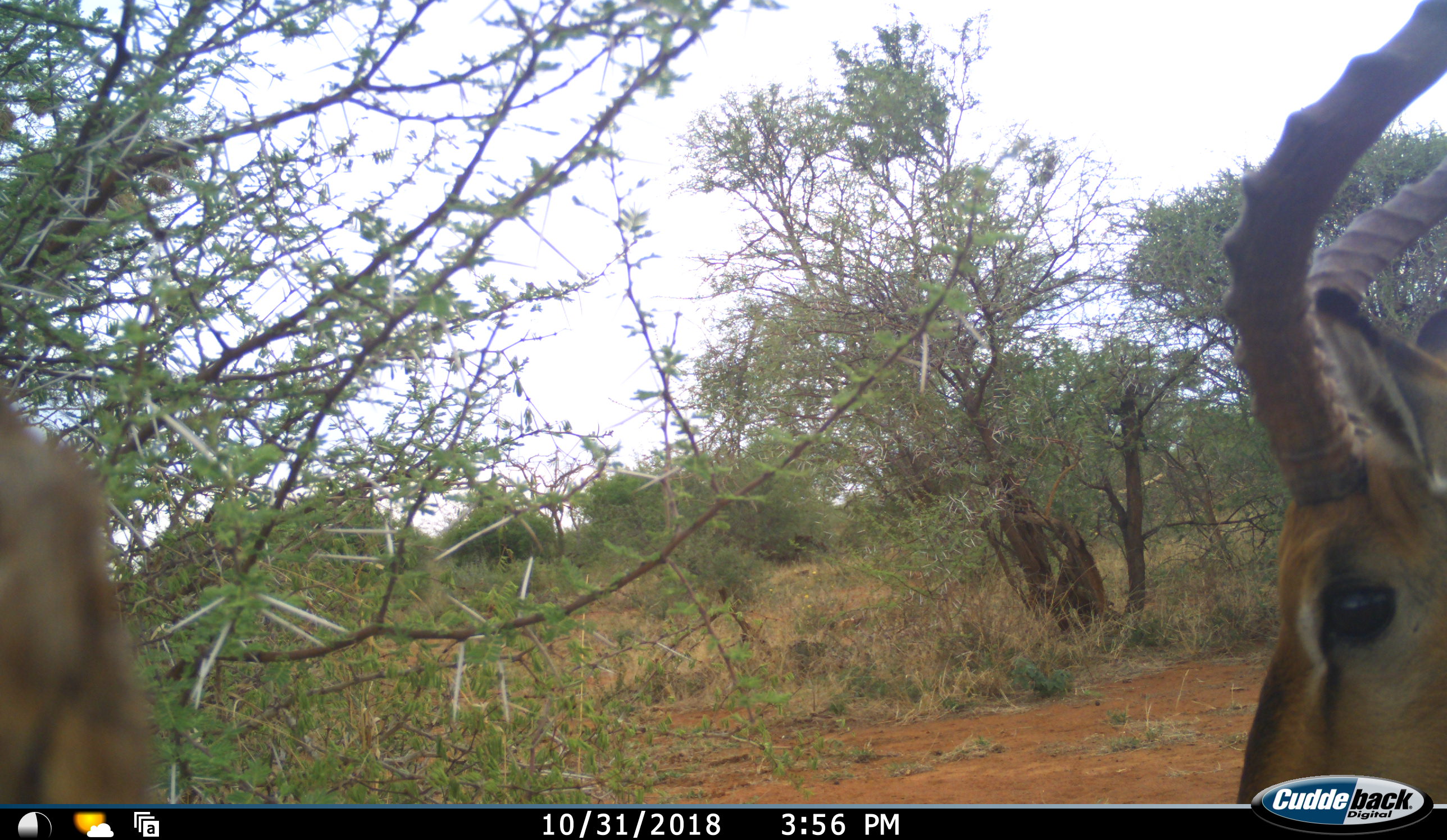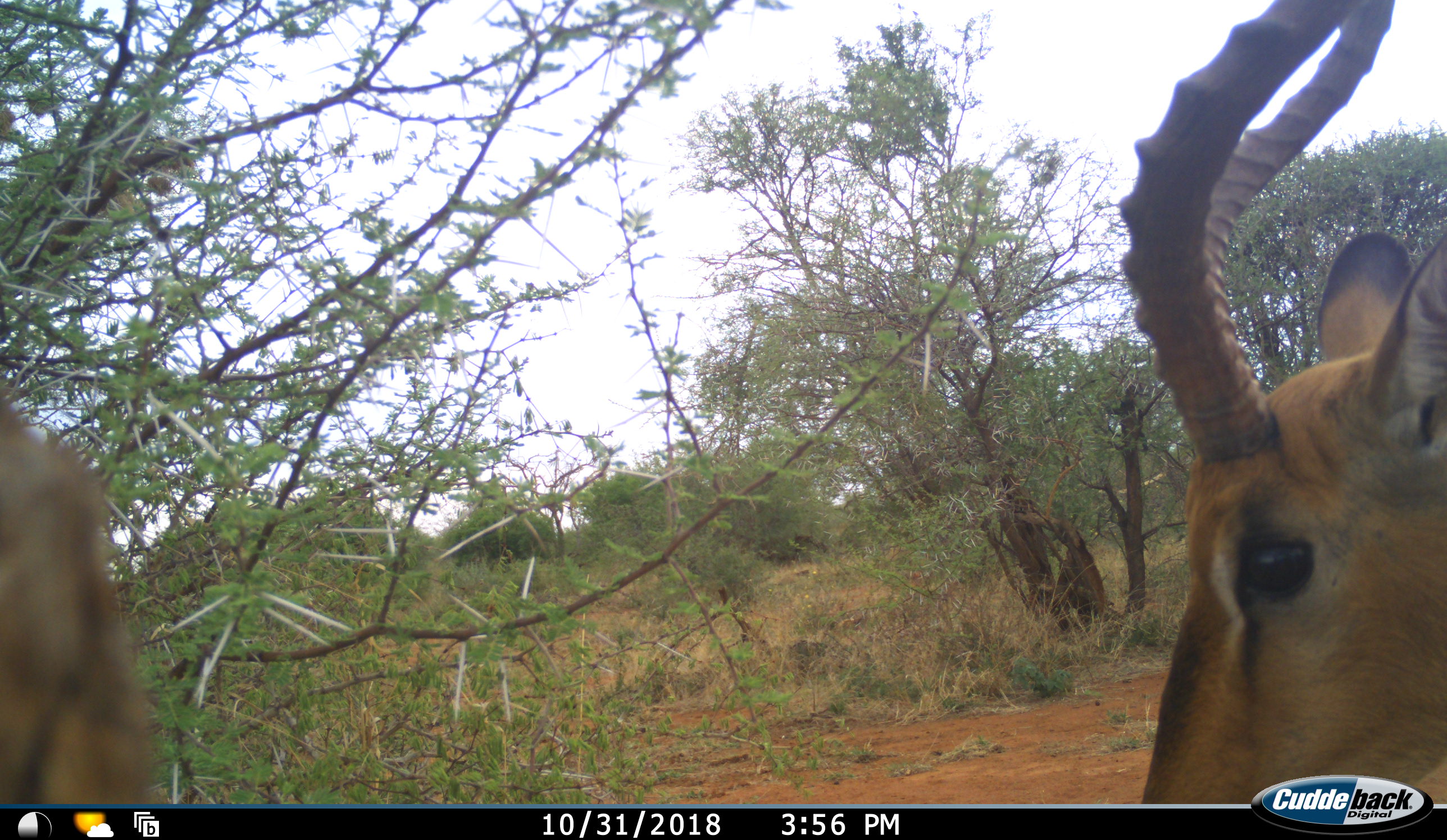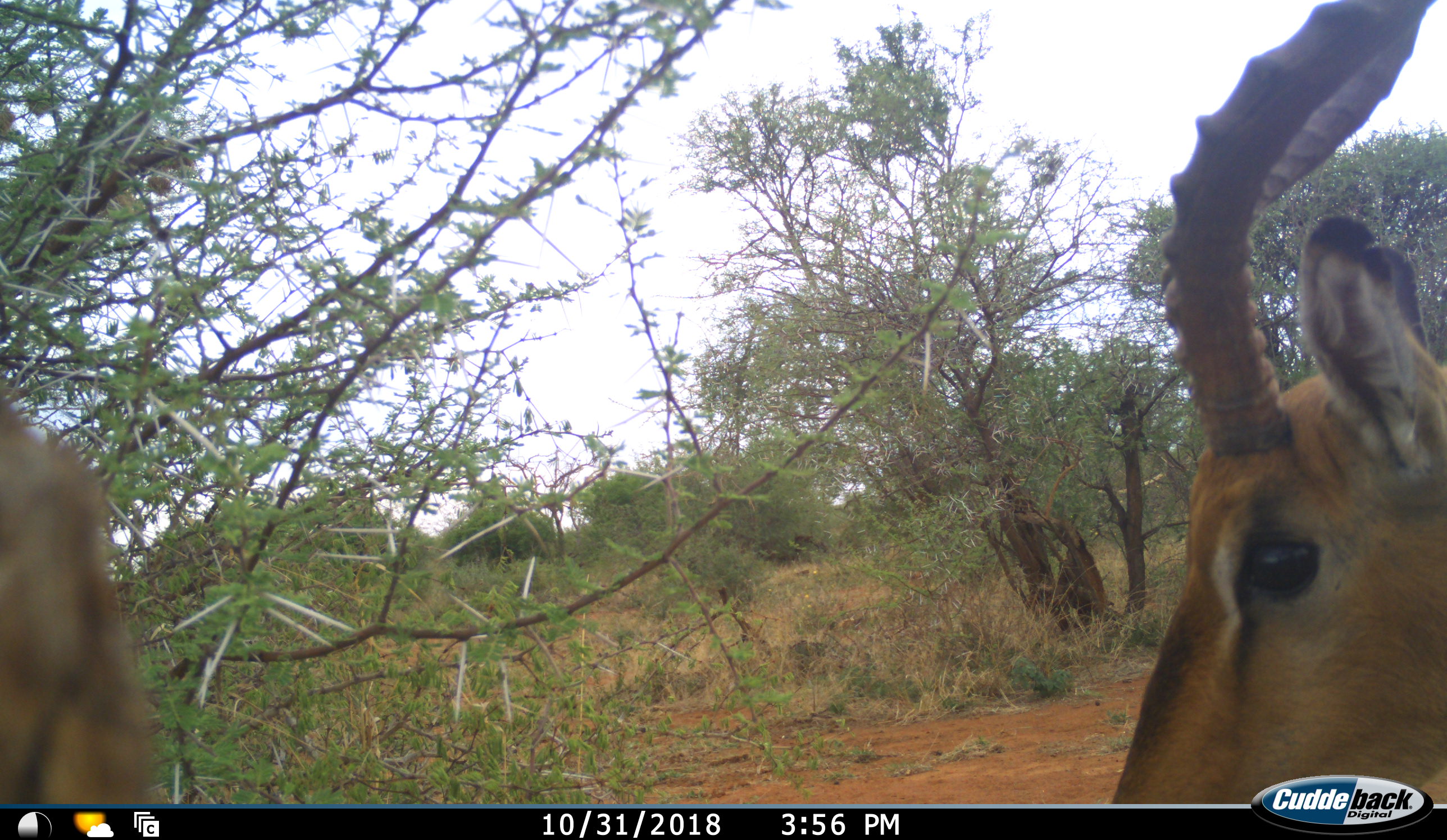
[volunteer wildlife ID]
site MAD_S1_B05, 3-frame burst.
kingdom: Animalia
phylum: Chordata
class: Mammalia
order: Artiodactyla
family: Bovidae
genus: Aepyceros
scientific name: Aepyceros melampus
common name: impala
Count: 1.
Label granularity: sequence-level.